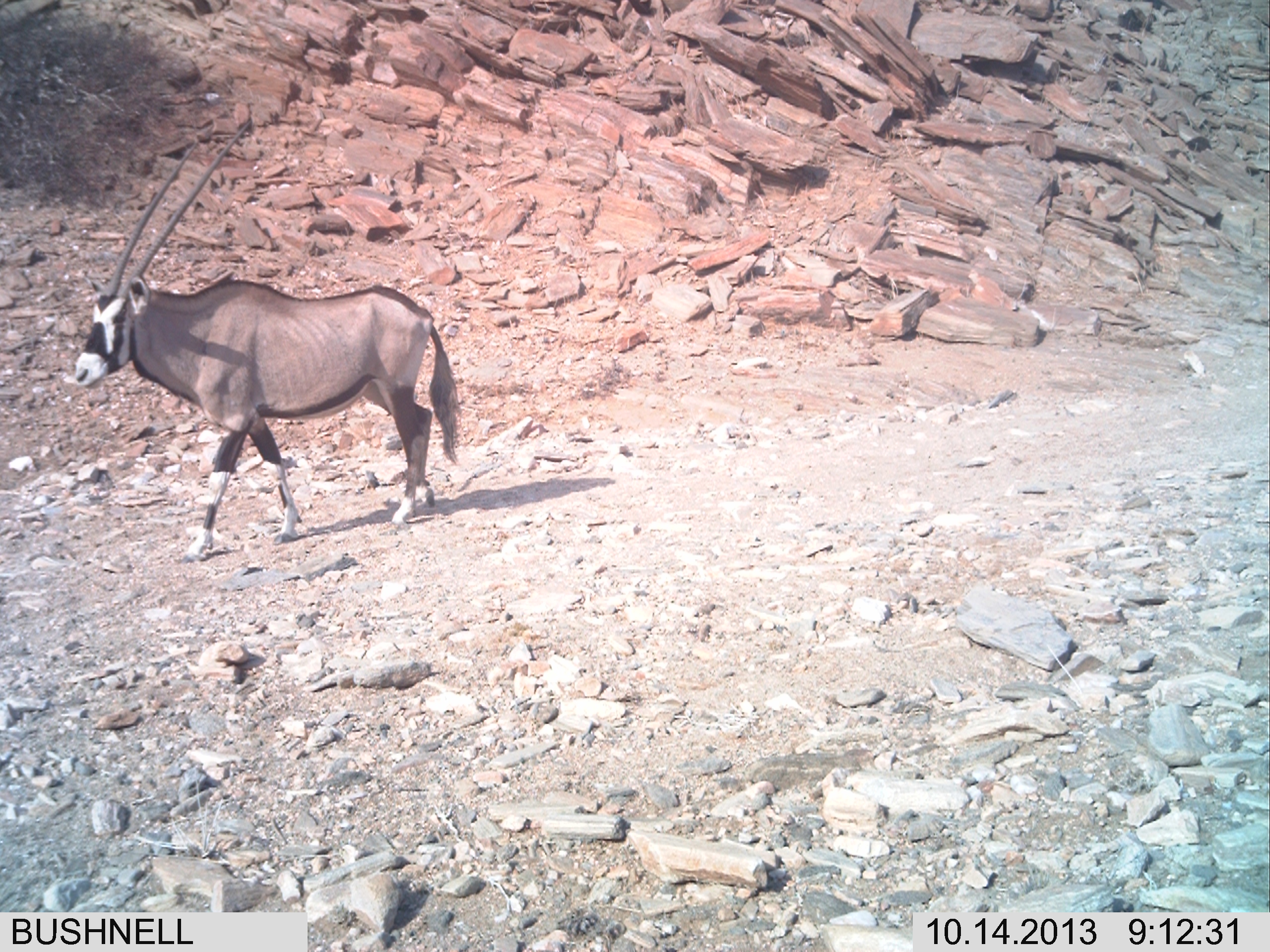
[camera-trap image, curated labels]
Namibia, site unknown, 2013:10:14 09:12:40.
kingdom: Animalia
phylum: Chordata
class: Mammalia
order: Artiodactyla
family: Bovidae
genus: Oryx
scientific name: Oryx gazella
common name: gemsbok